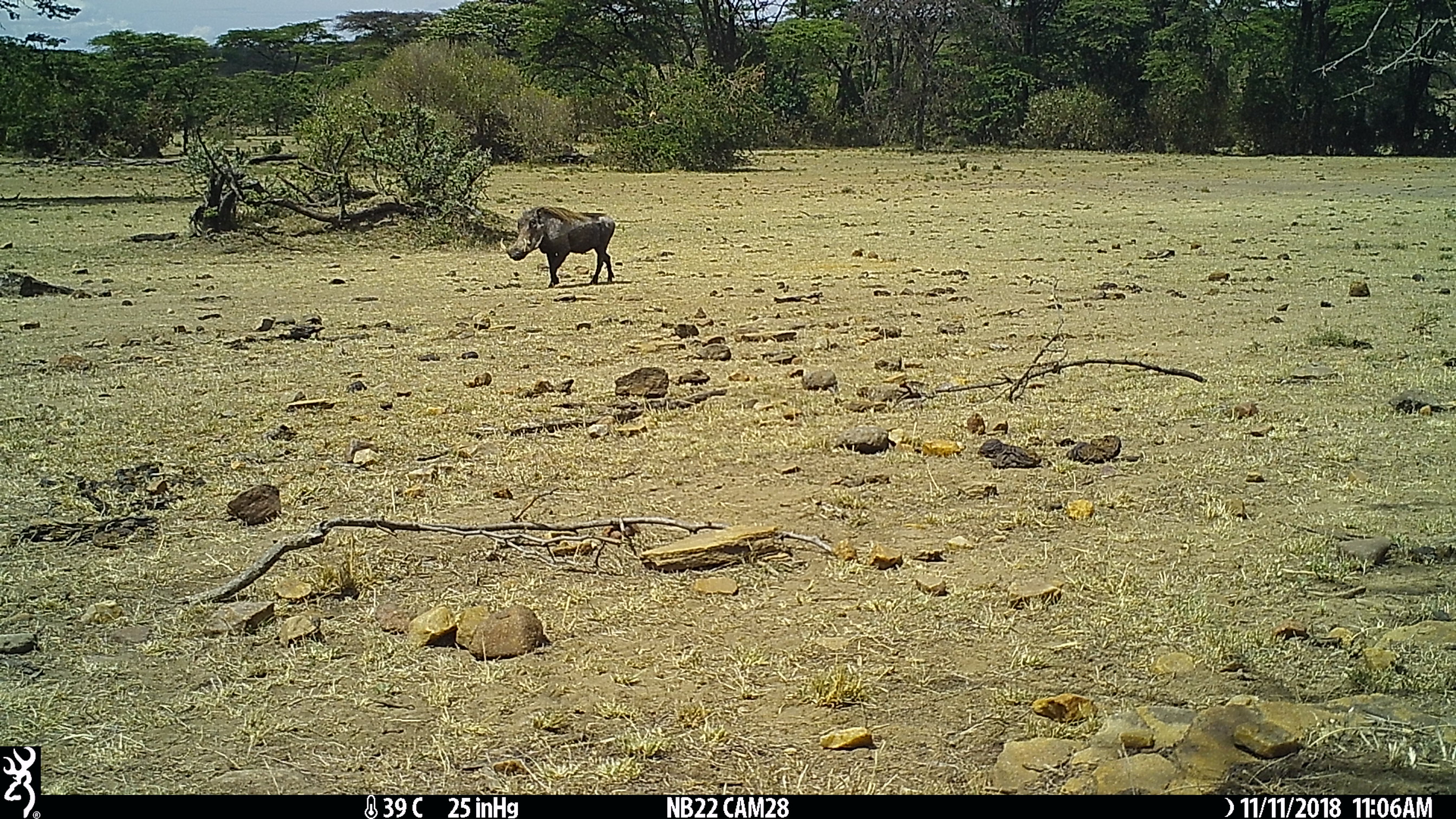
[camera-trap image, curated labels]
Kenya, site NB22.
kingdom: Animalia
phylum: Chordata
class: Mammalia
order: Artiodactyla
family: Suidae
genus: Phacochoerus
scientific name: Phacochoerus africanus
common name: common warthog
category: warthog